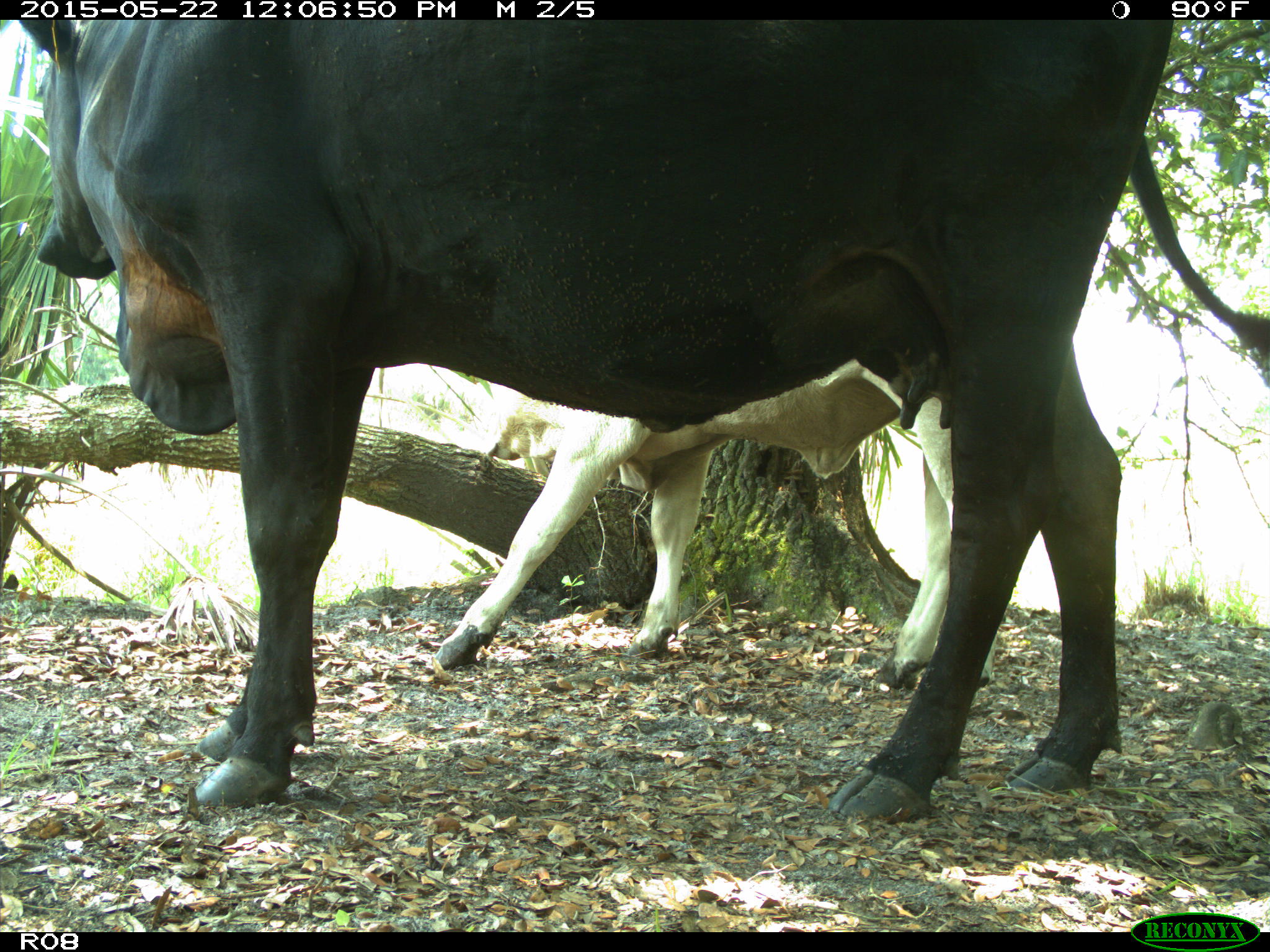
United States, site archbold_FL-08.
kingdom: Animalia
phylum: Chordata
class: Mammalia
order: Artiodactyla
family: Bovidae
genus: Bos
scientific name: Bos taurus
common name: domestic cow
Bos taurus (domestic cow).